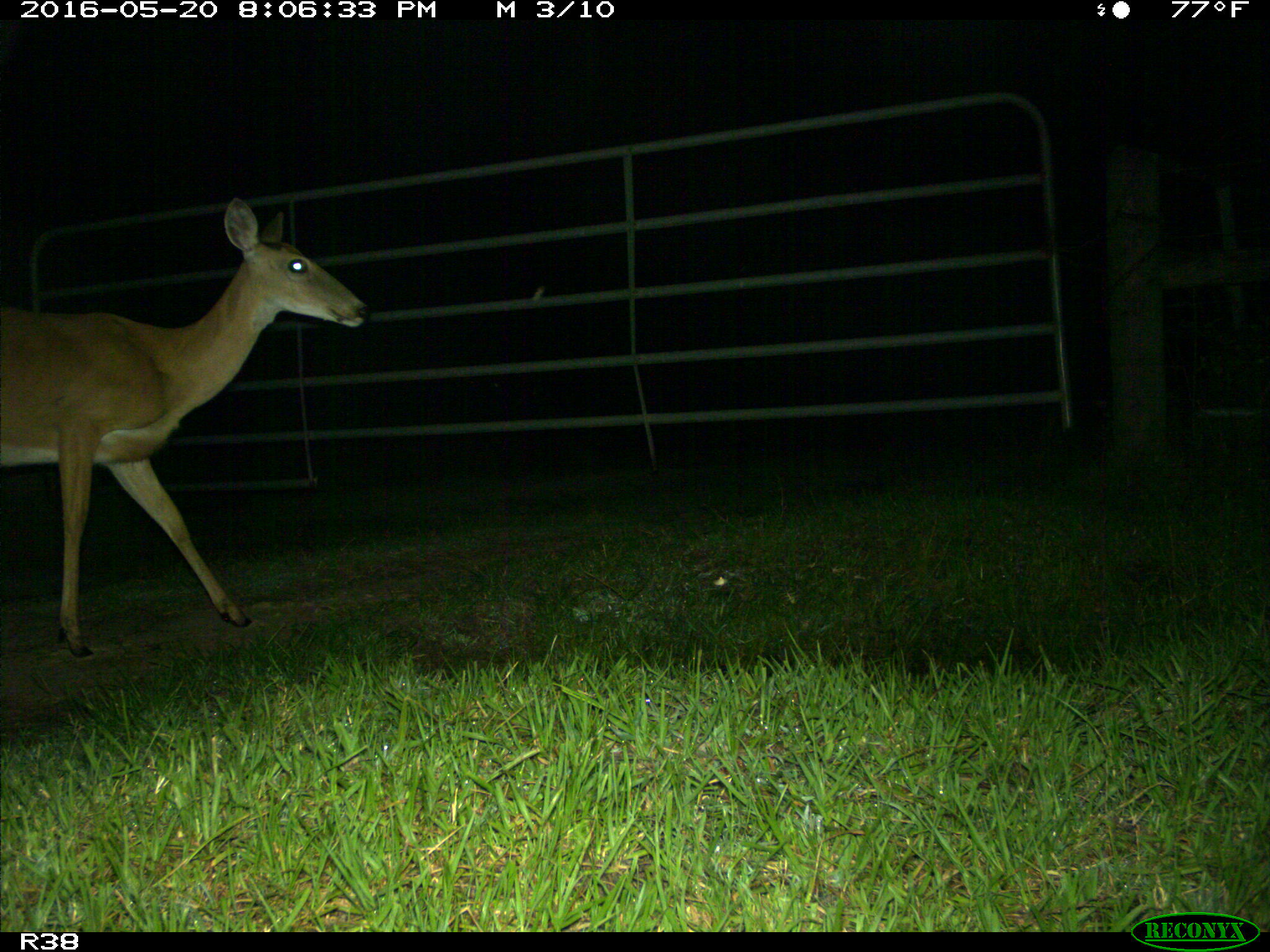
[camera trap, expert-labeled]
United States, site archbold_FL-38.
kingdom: Animalia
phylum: Chordata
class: Mammalia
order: Artiodactyla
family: Cervidae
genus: Odocoileus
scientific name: Odocoileus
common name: deer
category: unidentified deer